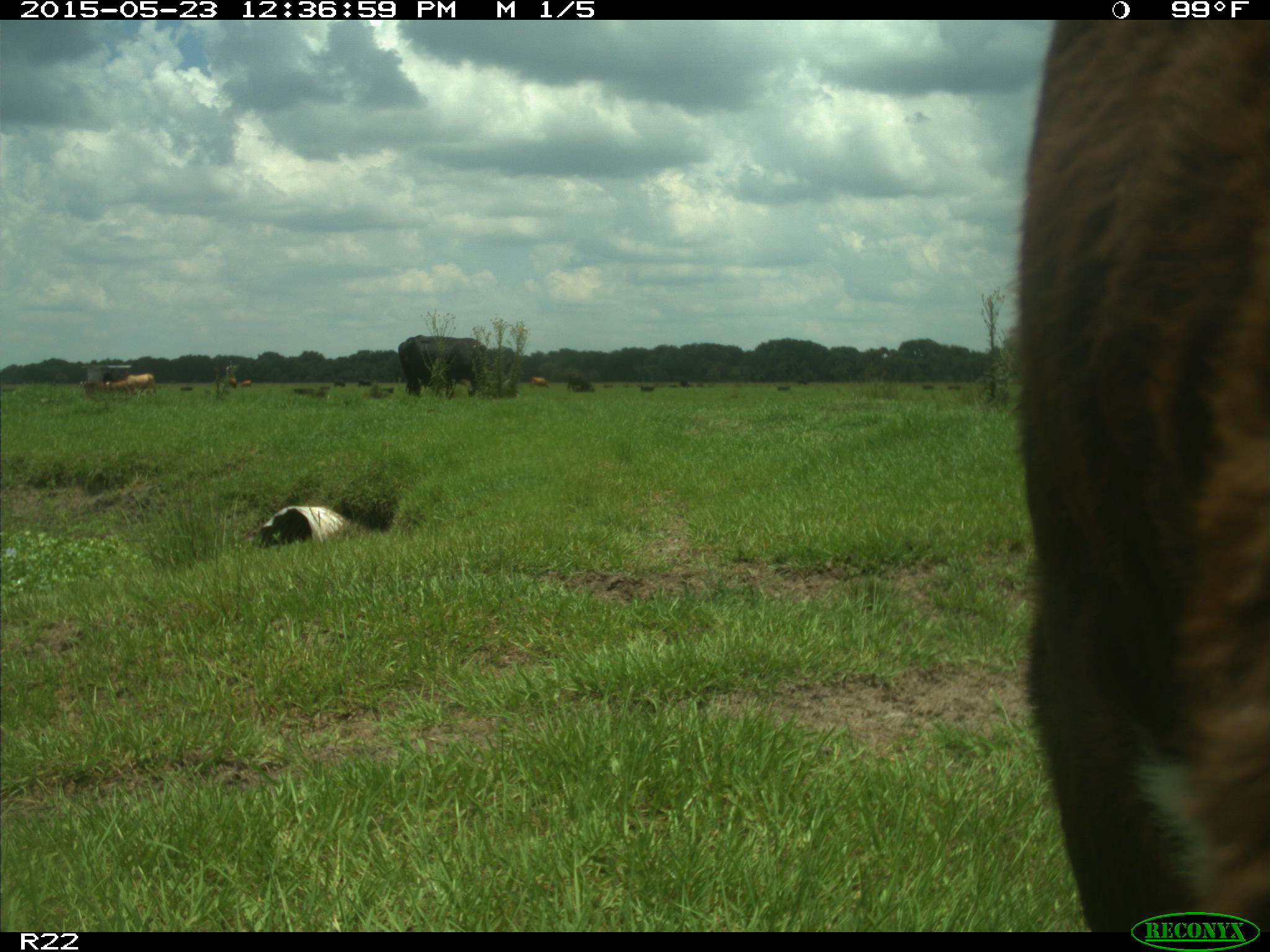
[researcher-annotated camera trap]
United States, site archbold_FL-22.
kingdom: Animalia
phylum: Chordata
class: Mammalia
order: Artiodactyla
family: Bovidae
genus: Bos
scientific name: Bos taurus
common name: domestic cow